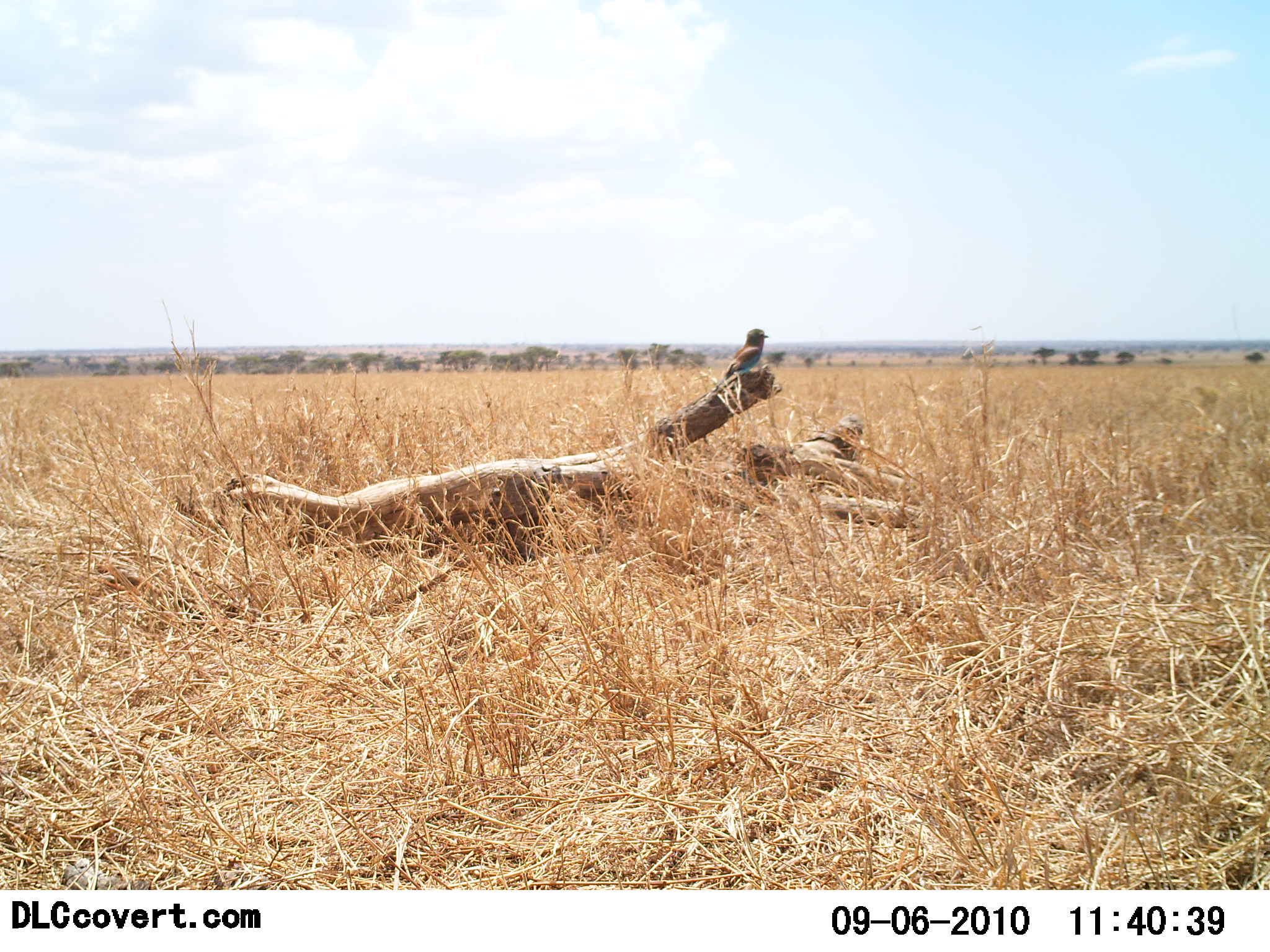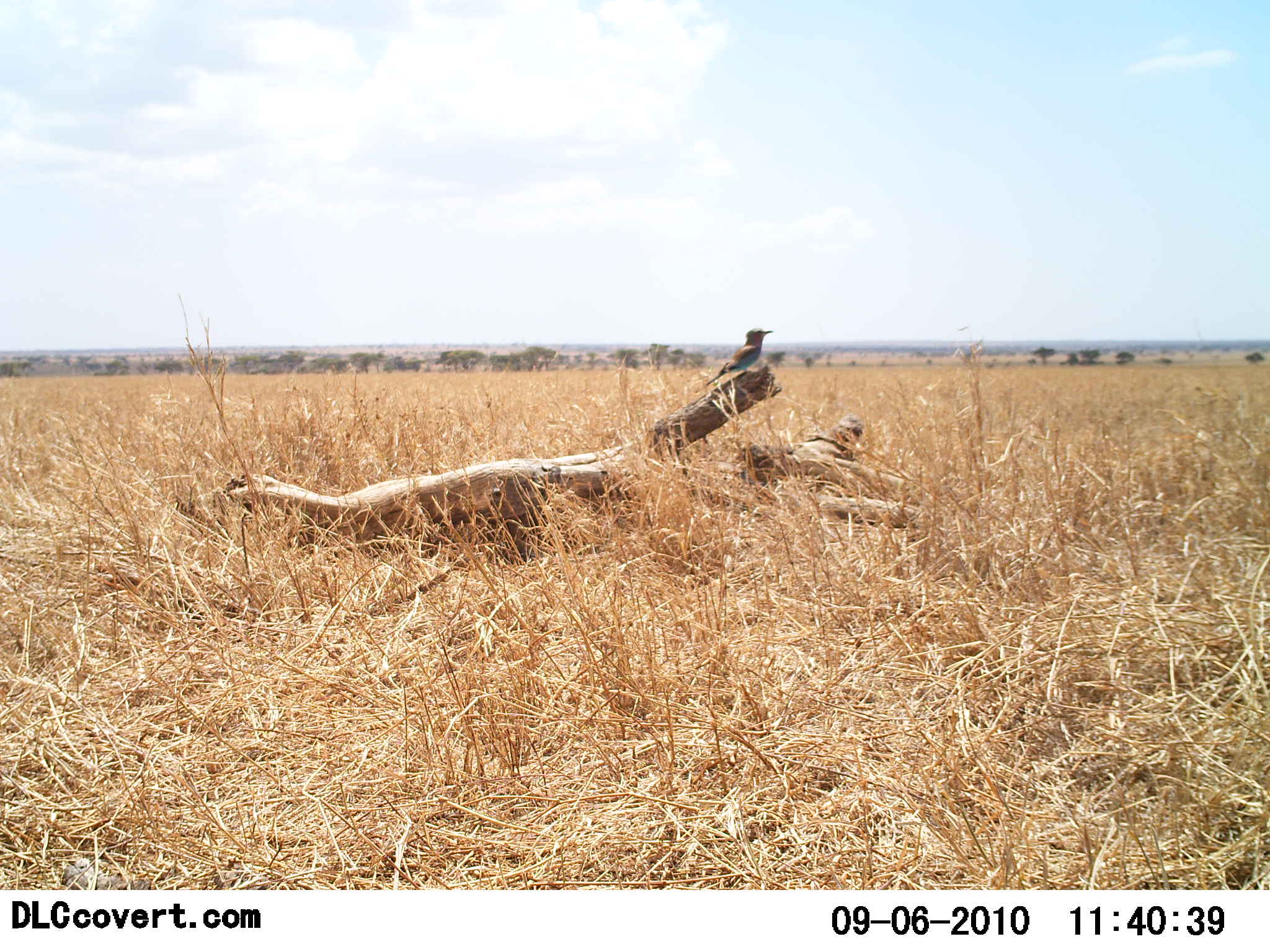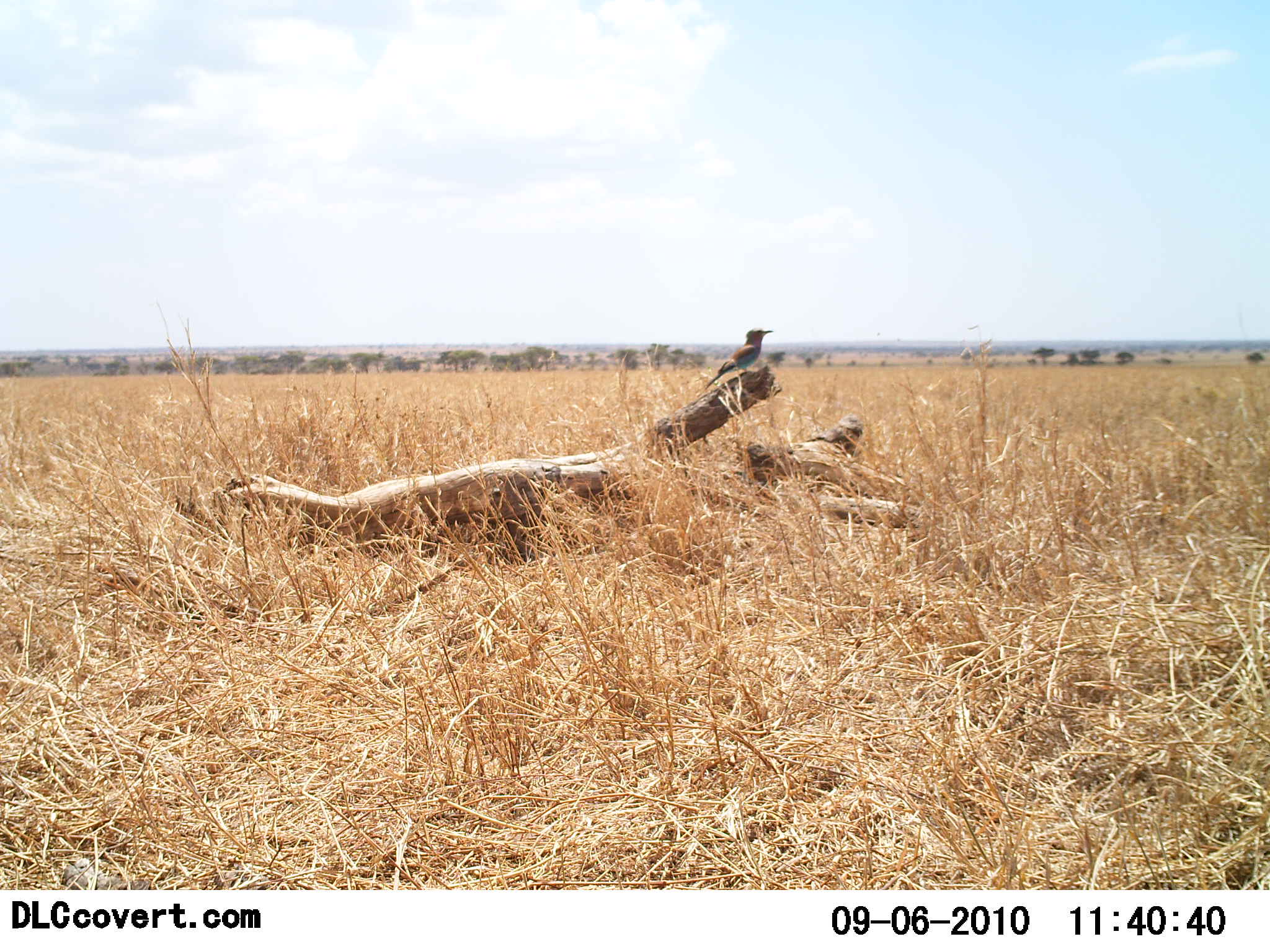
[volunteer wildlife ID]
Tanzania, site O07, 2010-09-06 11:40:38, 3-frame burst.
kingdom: Animalia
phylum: Chordata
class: Aves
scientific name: Aves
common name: bird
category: otherbird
Otherbird (bird) (Aves), count 1. Behavior (volunteer vote fractions): standing 54%, resting 46%, moving 0%, interacting 0%. Young present (vote fraction): 0%. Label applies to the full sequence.